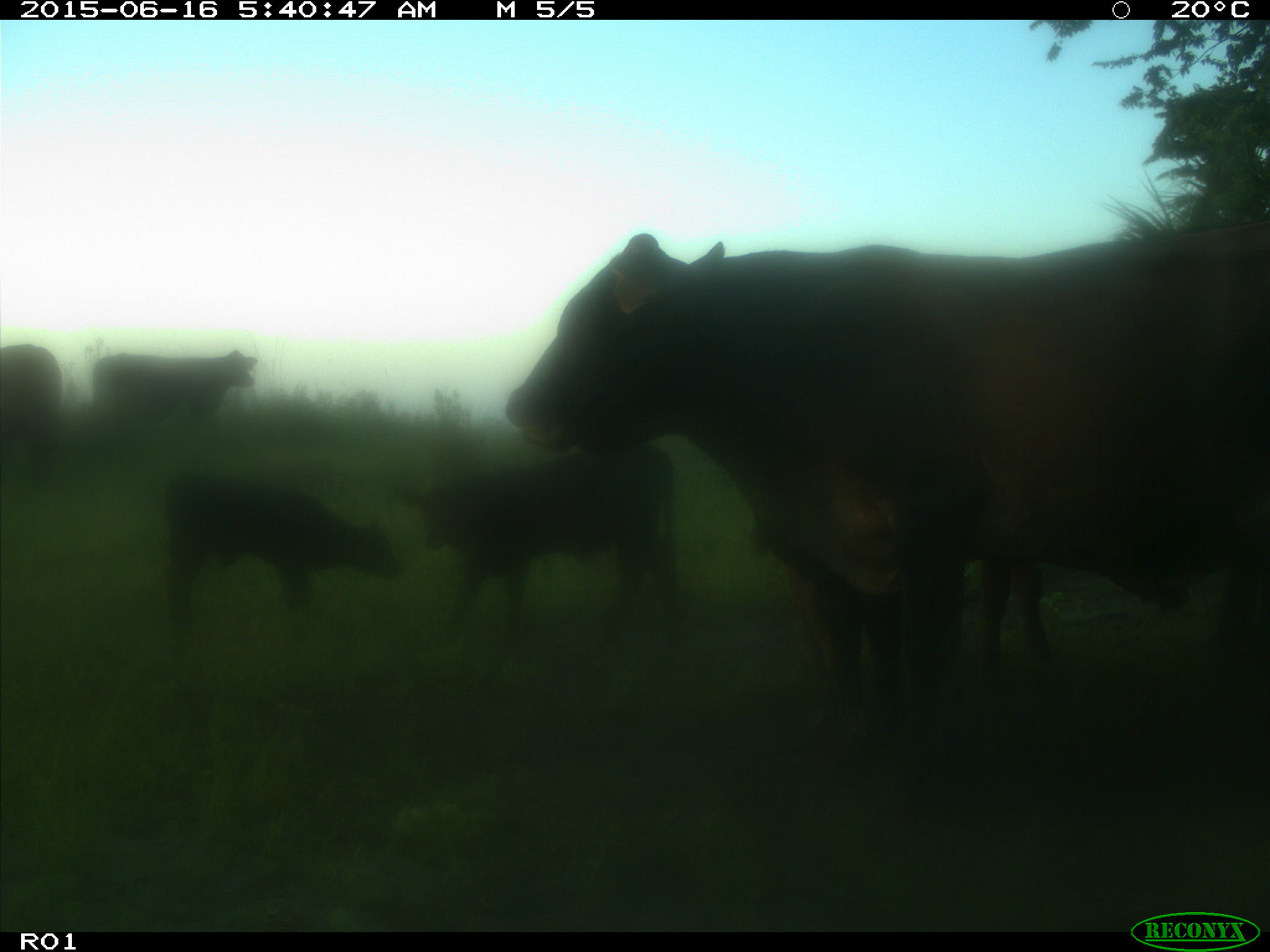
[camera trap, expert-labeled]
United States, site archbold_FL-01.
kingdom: Animalia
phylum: Chordata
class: Mammalia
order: Artiodactyla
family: Bovidae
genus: Bos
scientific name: Bos taurus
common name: domestic cow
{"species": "Bos taurus (domestic cow)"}